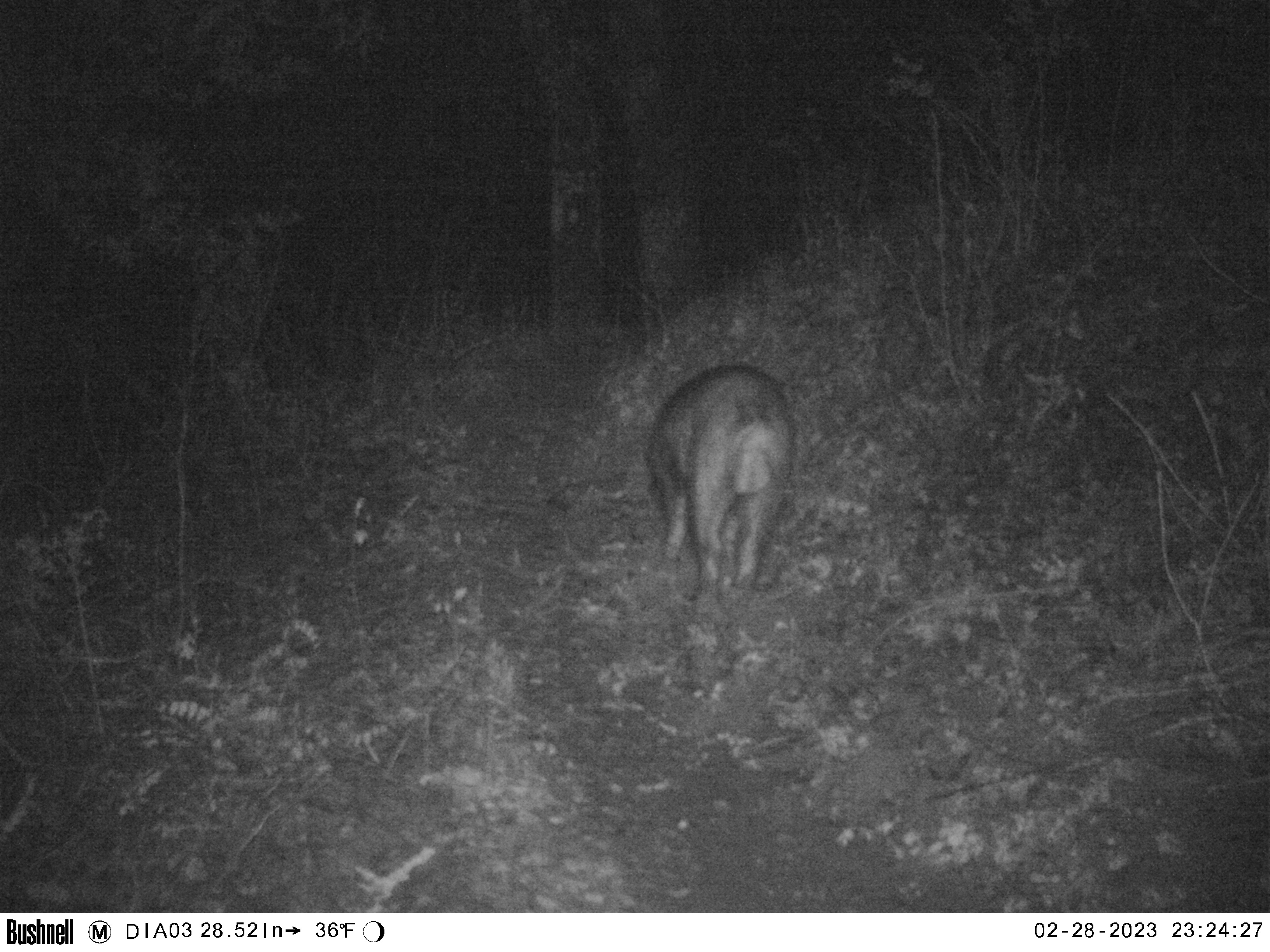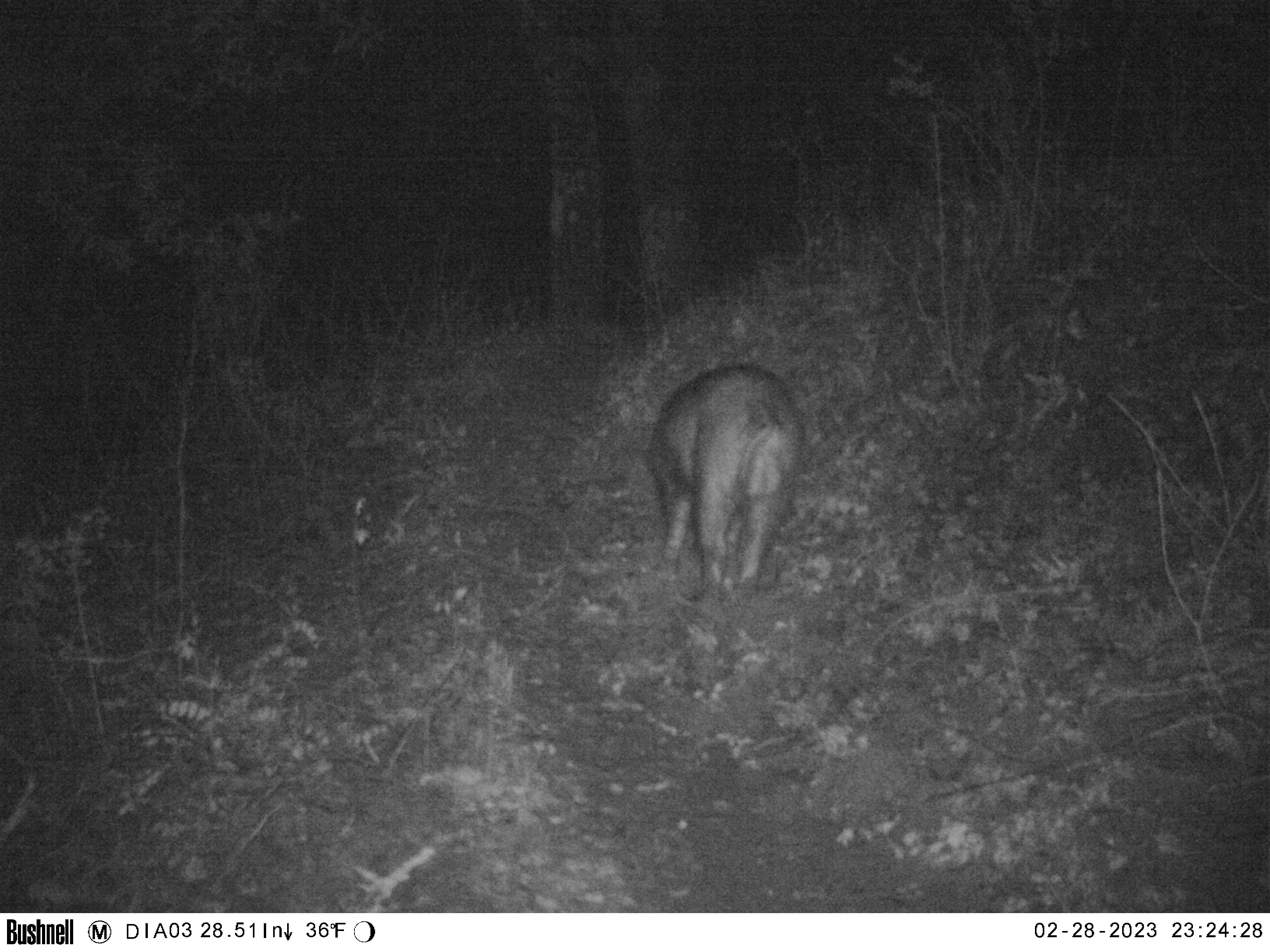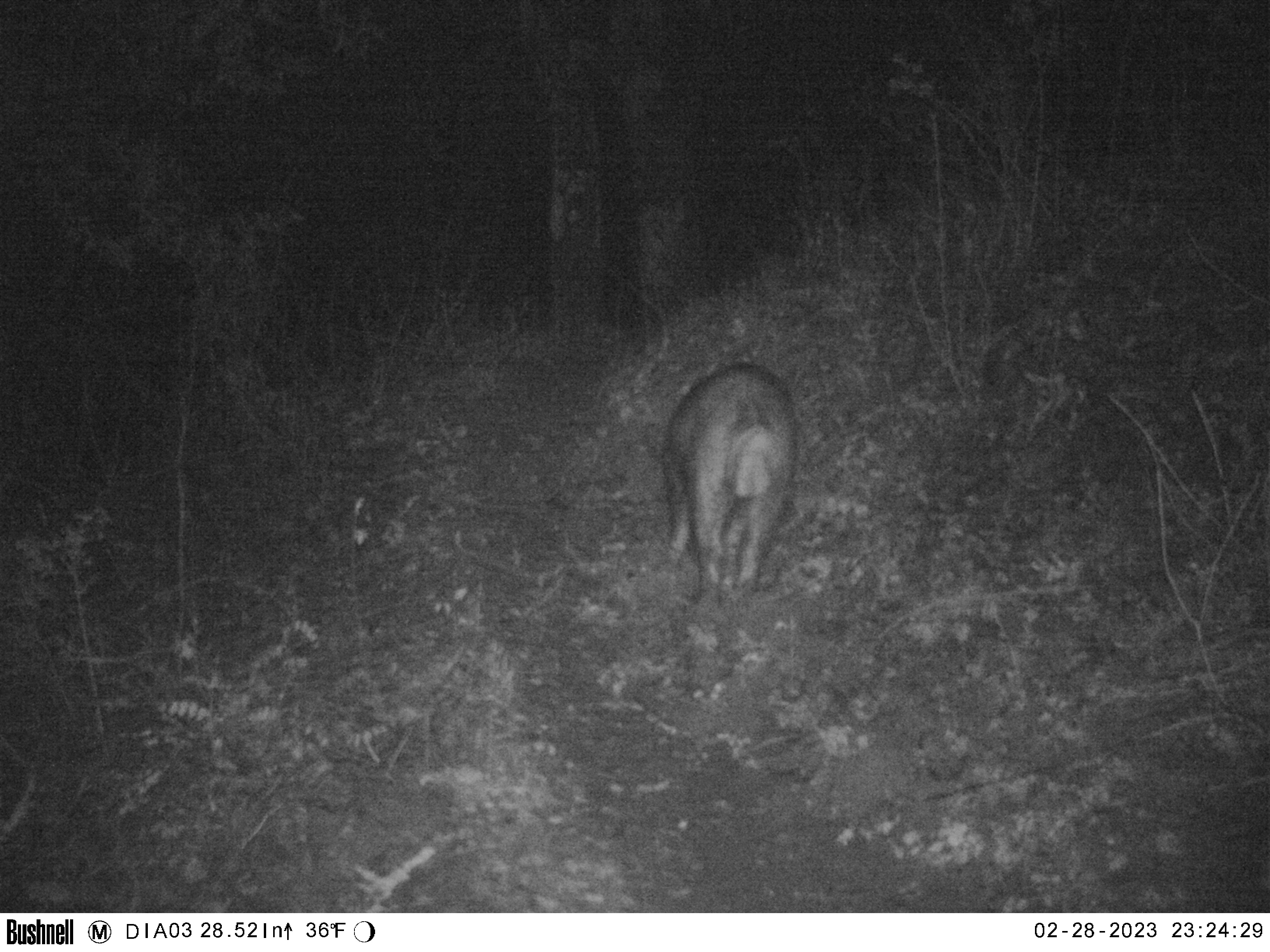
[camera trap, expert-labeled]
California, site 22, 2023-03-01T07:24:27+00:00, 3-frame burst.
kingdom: Animalia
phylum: Chordata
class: Mammalia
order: Artiodactyla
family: Suidae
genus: Sus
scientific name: Sus scrofa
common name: wild boar